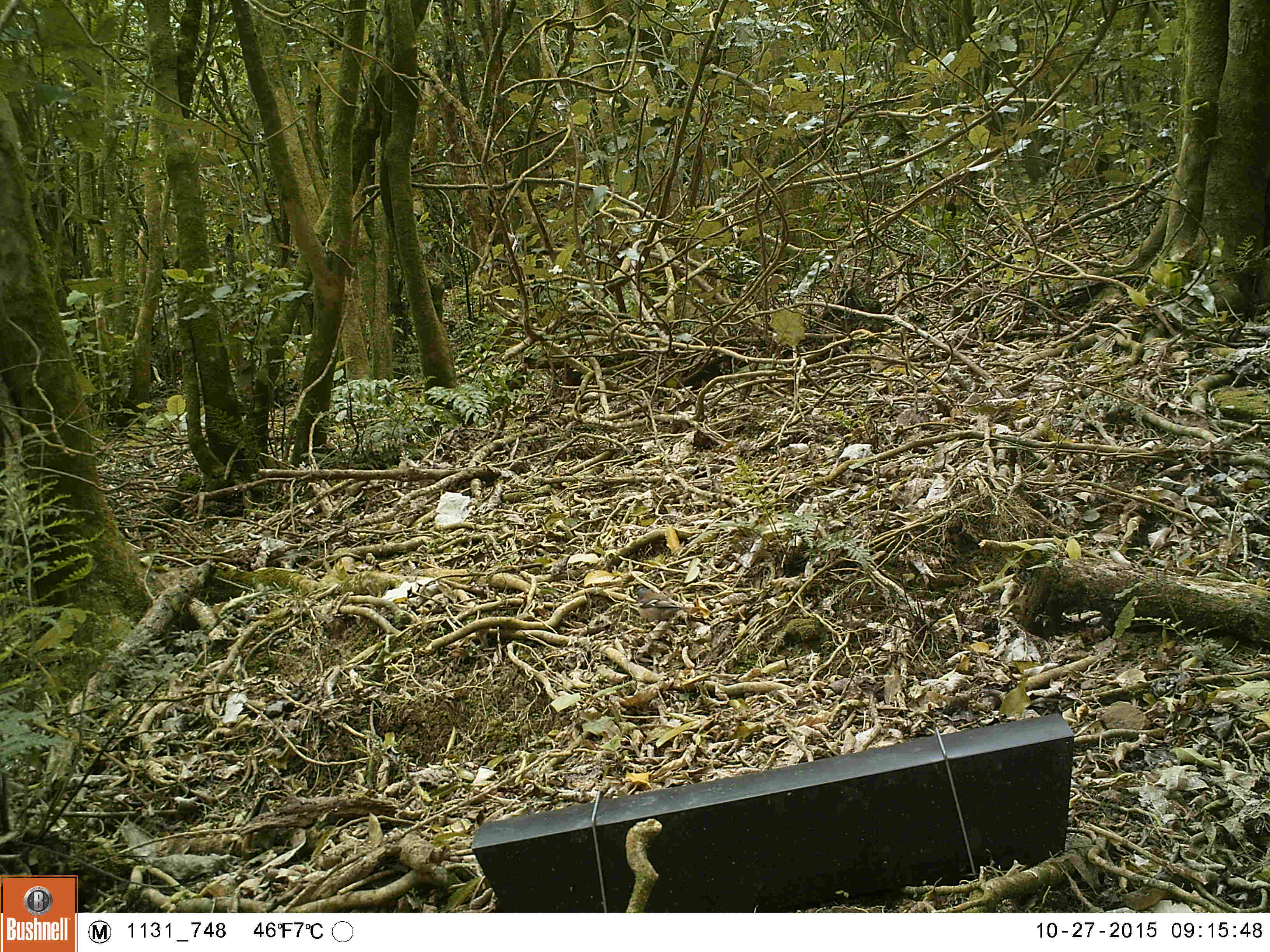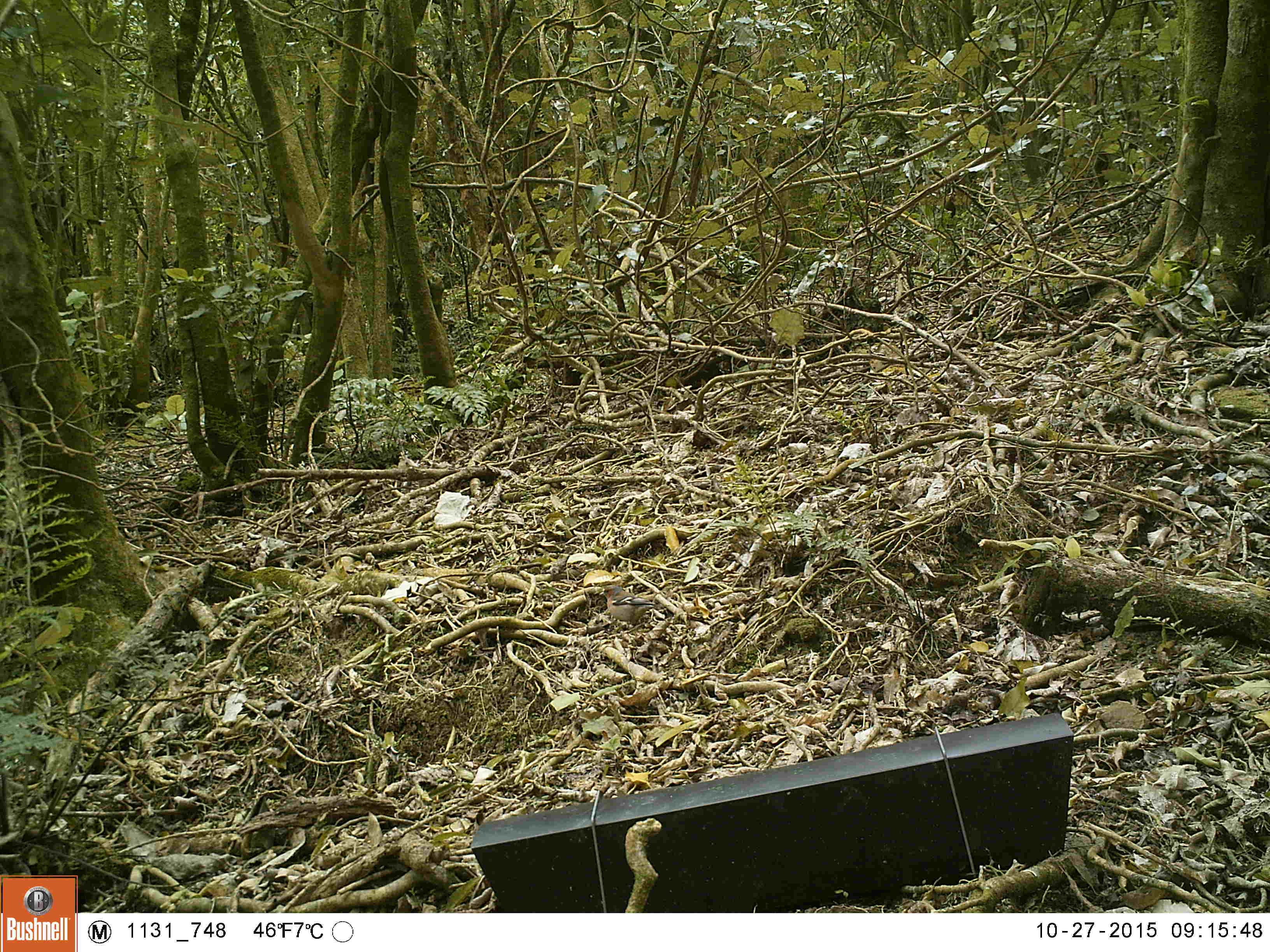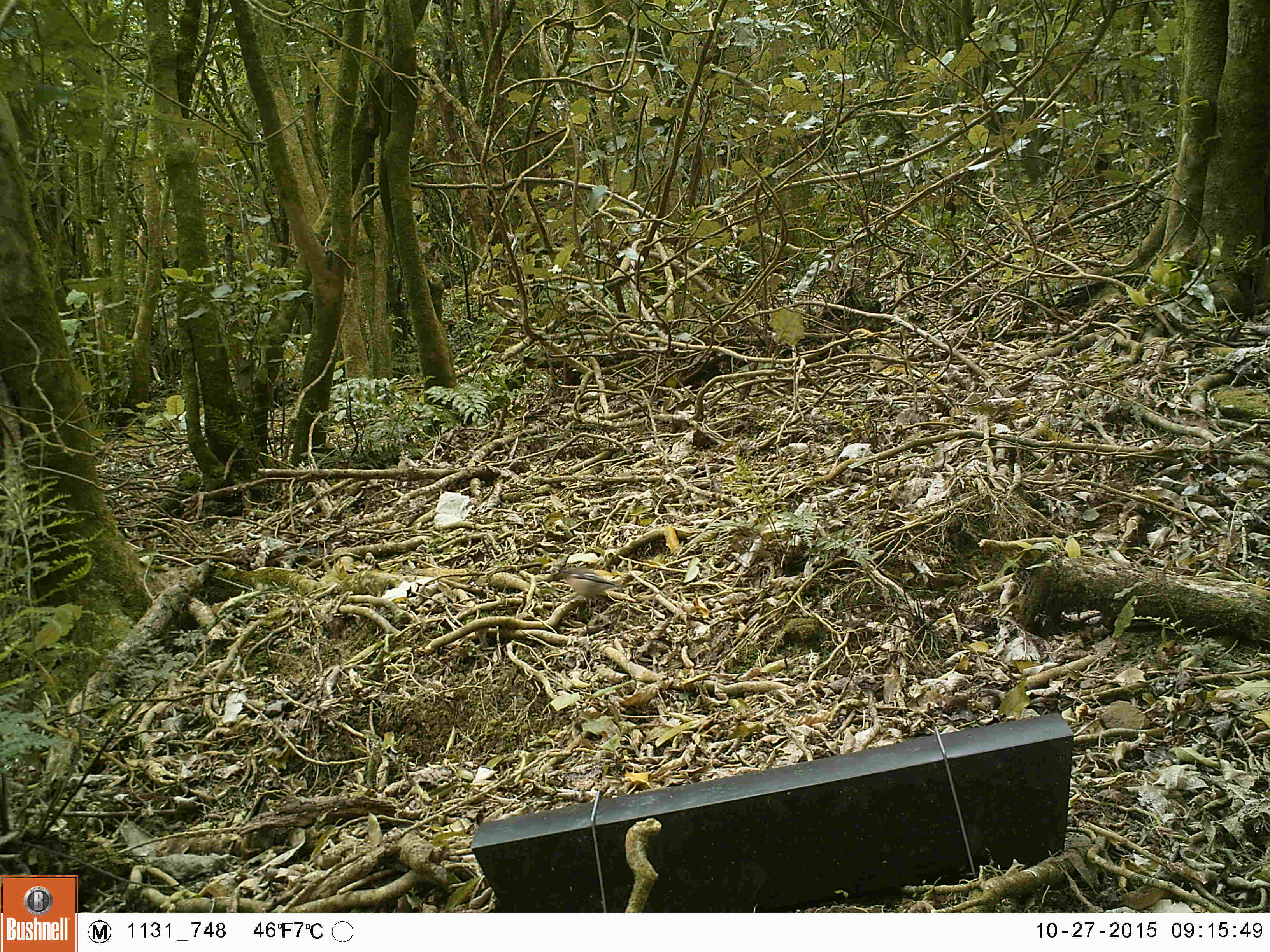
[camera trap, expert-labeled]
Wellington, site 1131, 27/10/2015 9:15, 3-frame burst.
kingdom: Animalia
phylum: Chordata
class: Aves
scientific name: Aves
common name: bird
Bird (Aves).